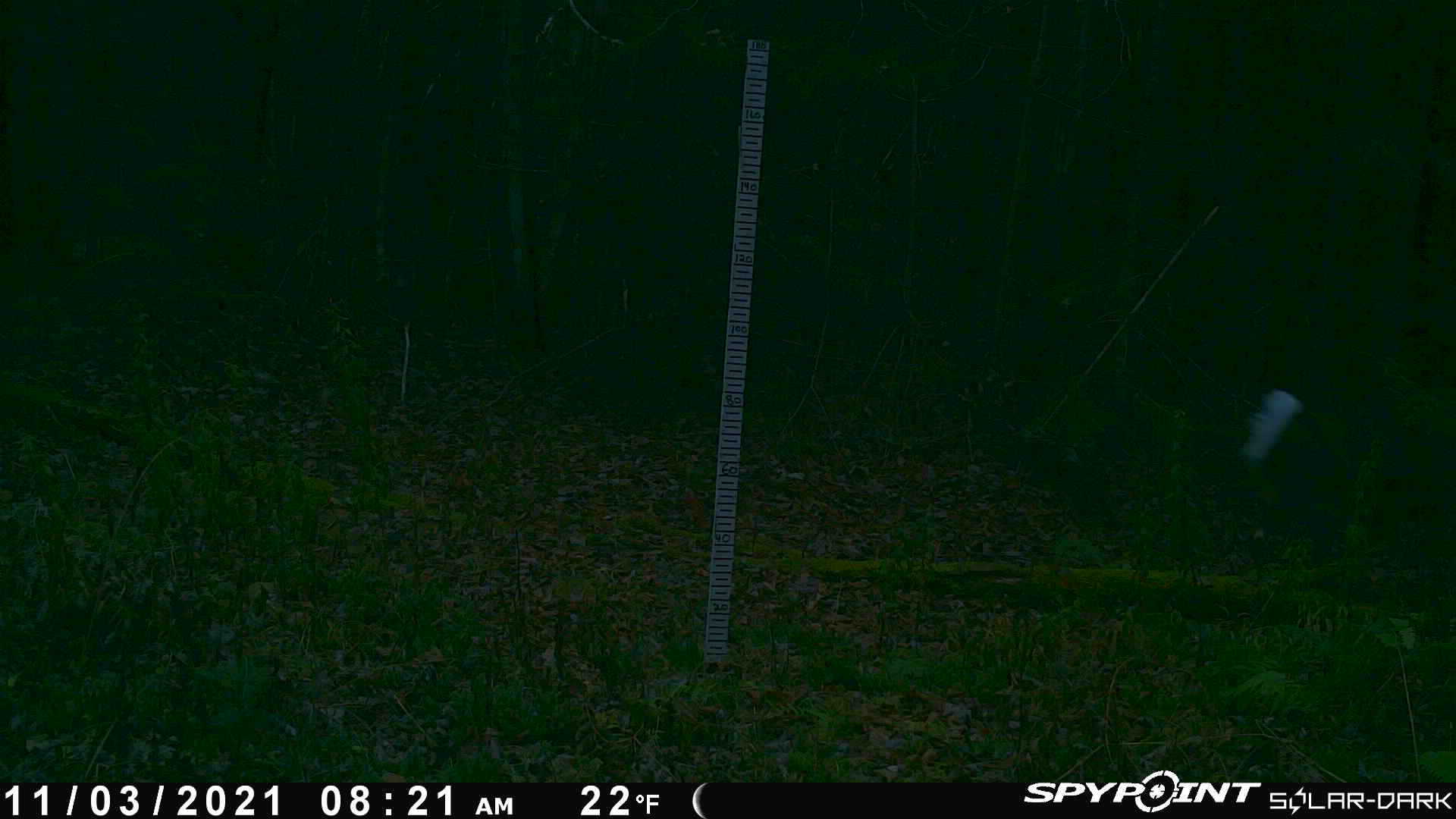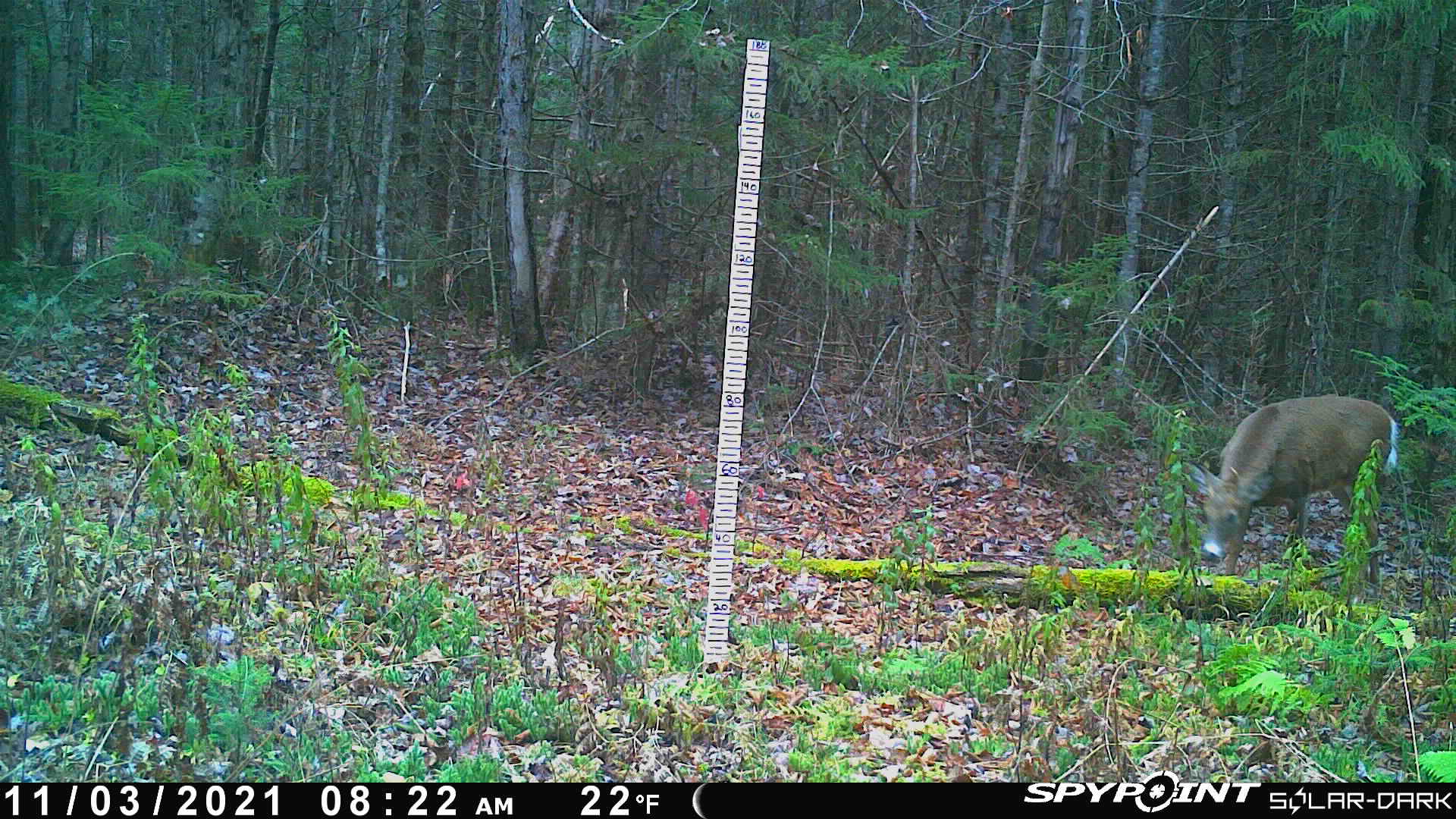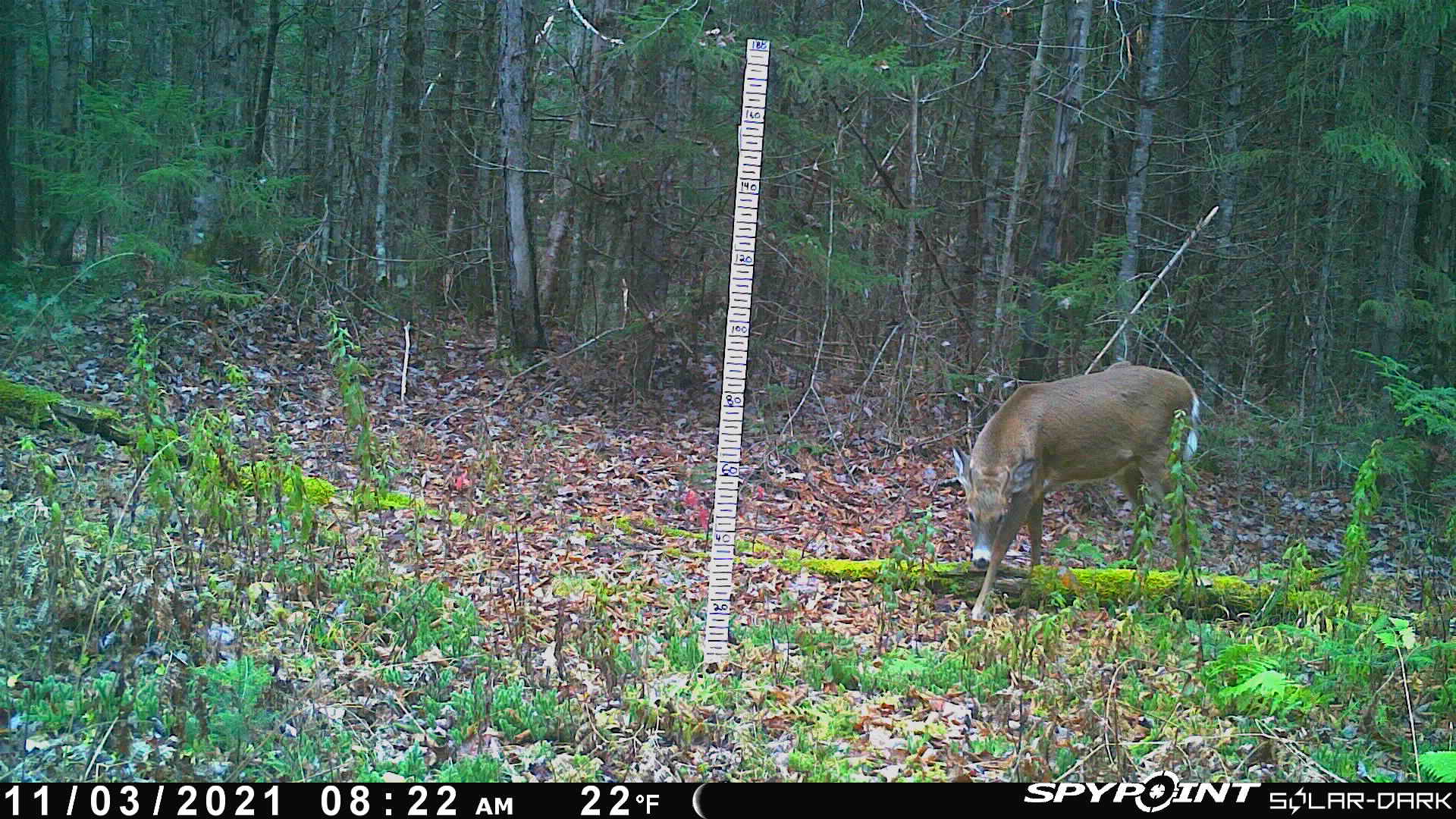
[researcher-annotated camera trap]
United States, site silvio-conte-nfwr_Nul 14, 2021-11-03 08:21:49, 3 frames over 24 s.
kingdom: Animalia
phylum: Chordata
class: Mammalia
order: Artiodactyla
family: Cervidae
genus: Odocoileus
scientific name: Odocoileus virginianus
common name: white-tailed deer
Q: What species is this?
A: White-tailed deer (Odocoileus virginianus).